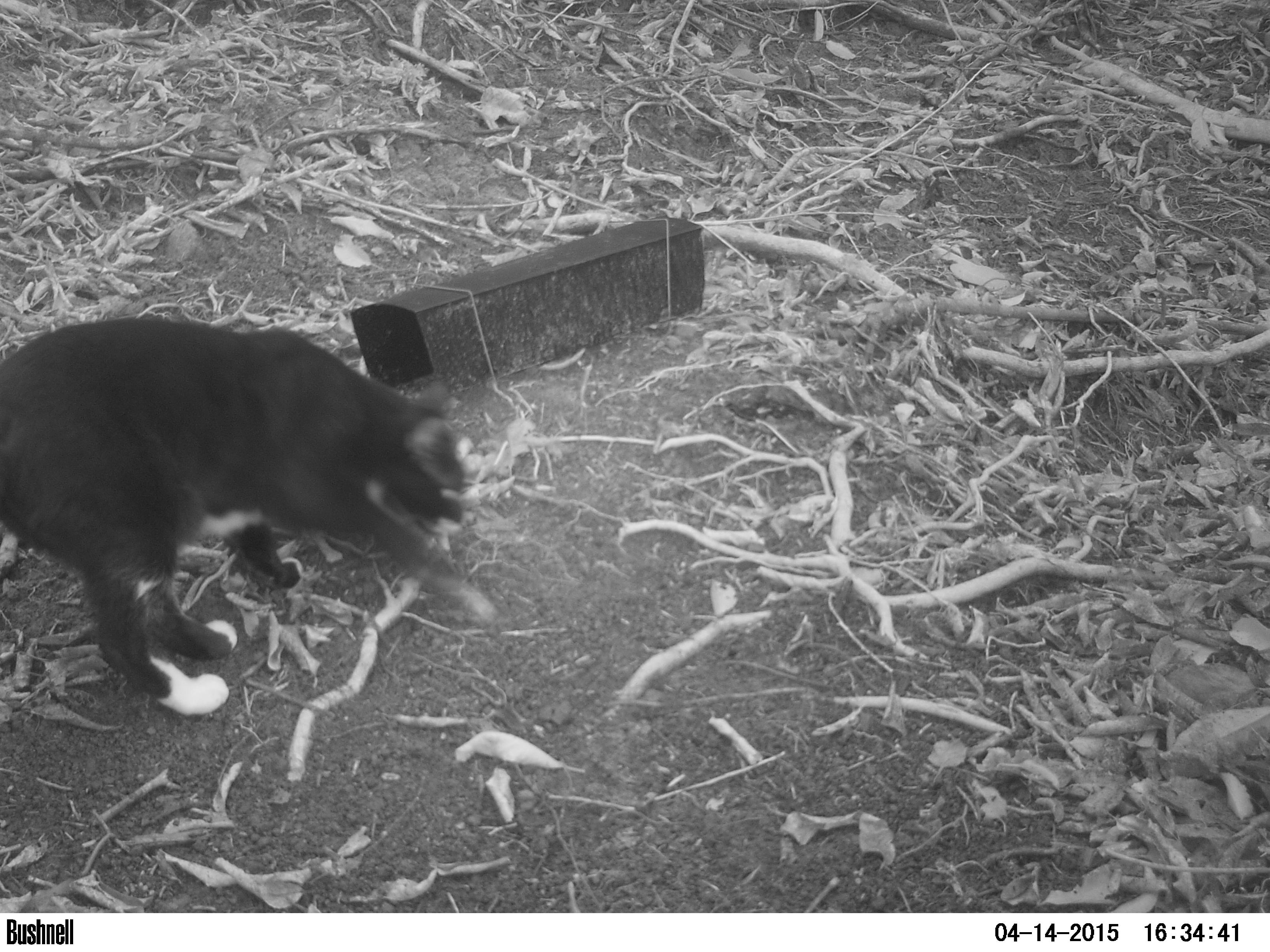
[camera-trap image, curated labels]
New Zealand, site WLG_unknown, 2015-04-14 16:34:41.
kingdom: Animalia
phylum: Chordata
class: Mammalia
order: Carnivora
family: Felidae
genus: Felis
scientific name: Felis catus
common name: domestic cat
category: cat